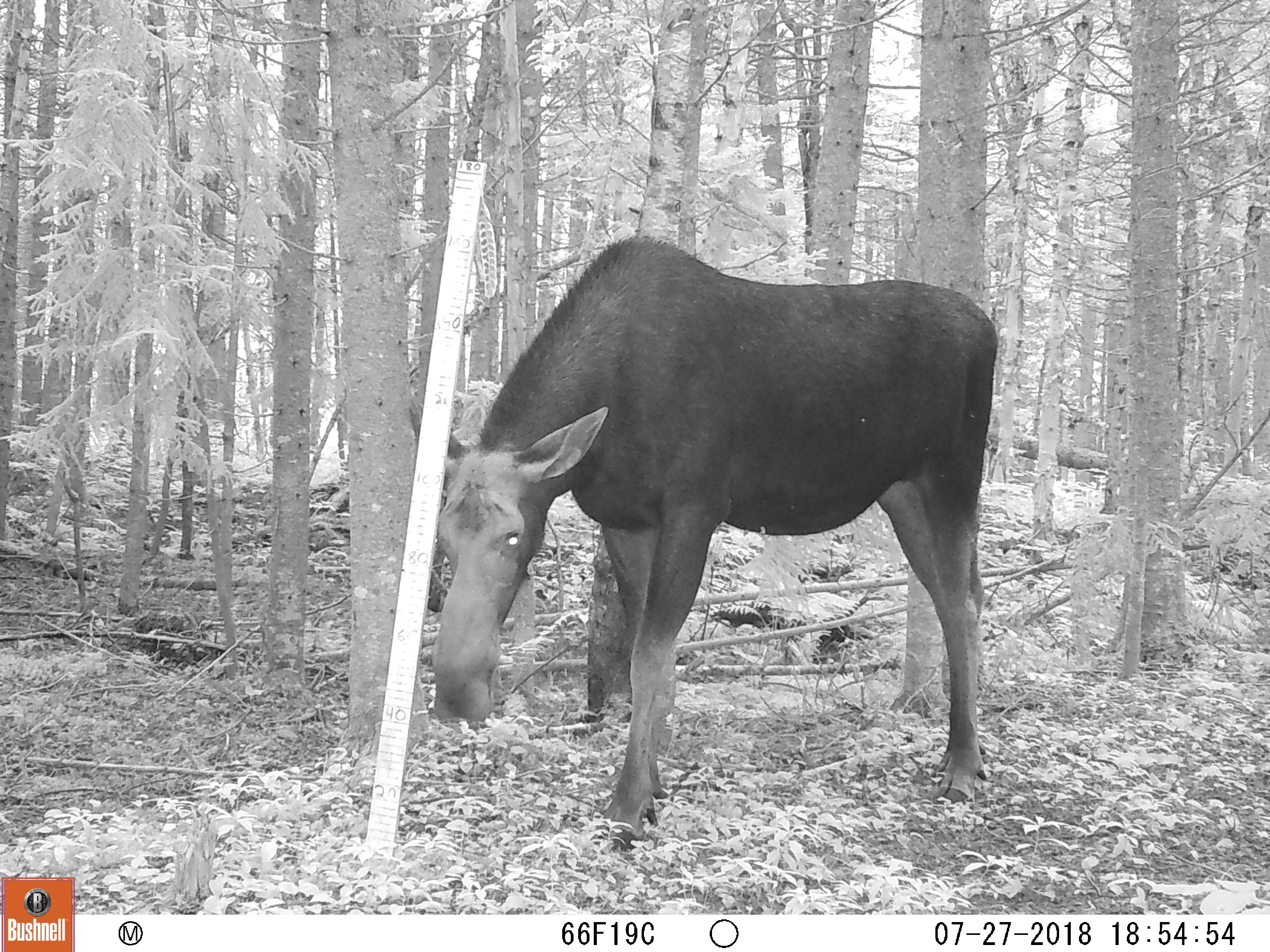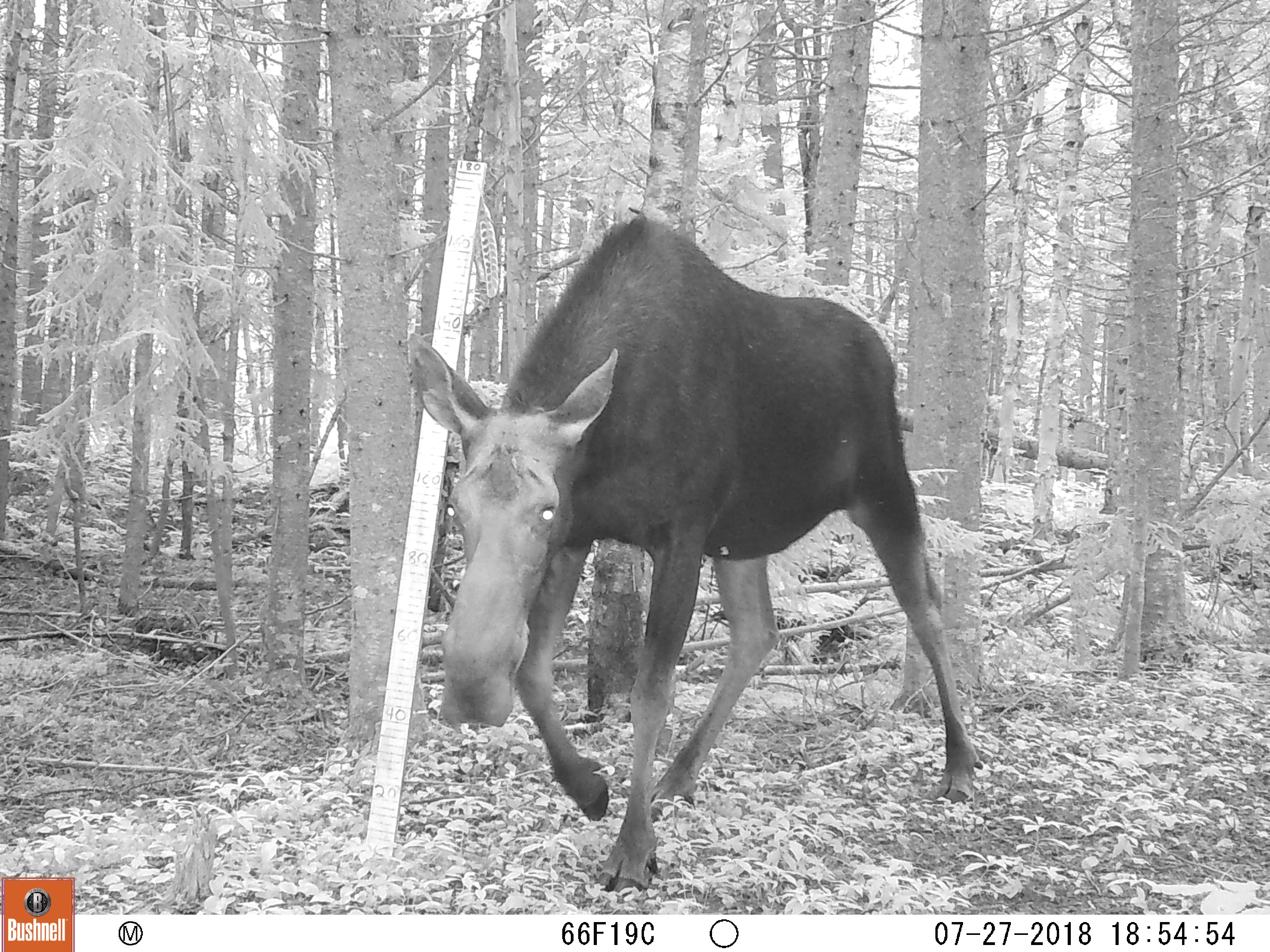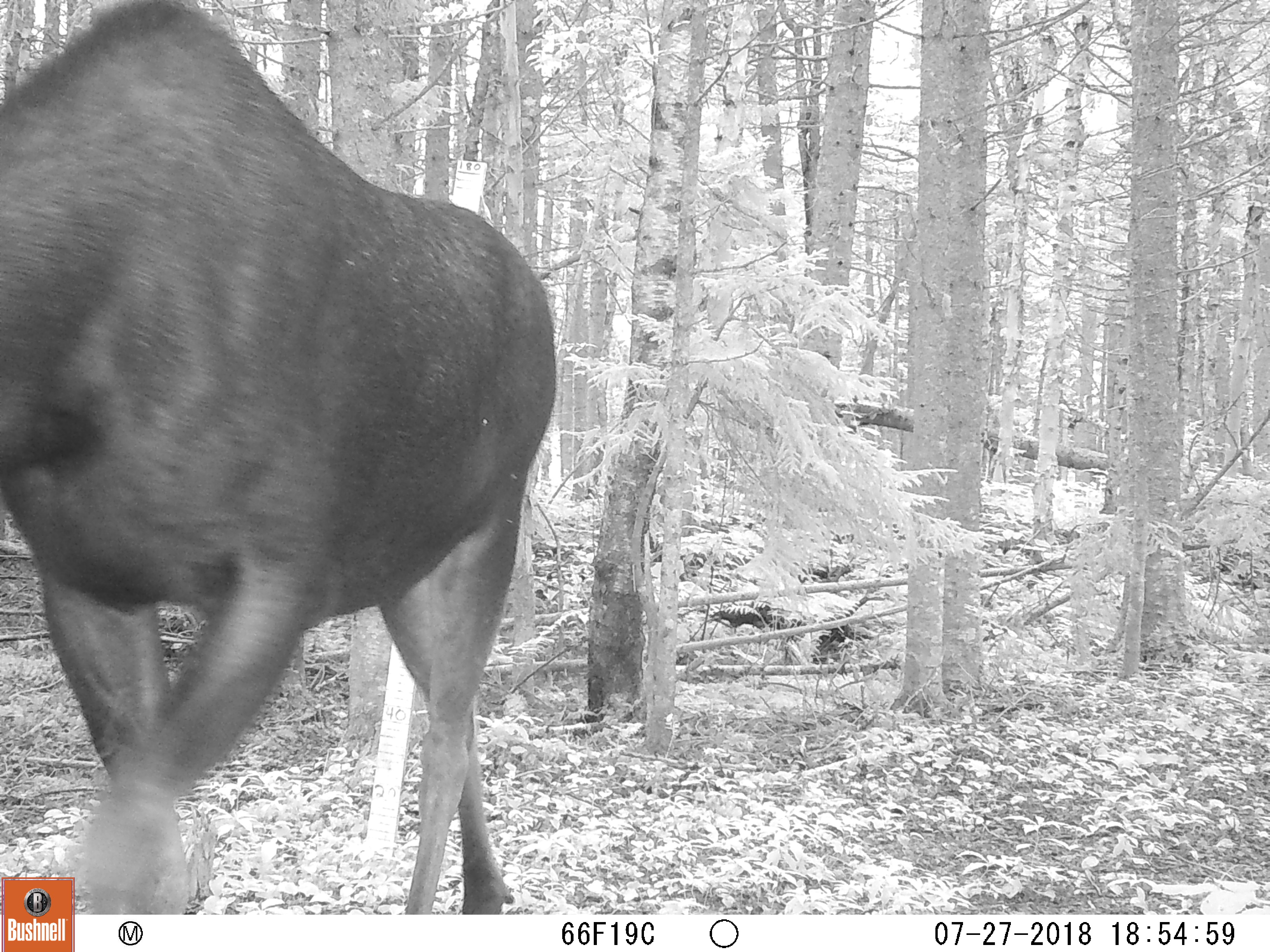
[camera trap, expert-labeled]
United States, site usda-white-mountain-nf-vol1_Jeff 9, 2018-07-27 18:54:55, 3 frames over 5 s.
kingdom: Animalia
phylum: Chordata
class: Mammalia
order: Artiodactyla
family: Cervidae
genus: Alces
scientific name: Alces alces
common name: moose